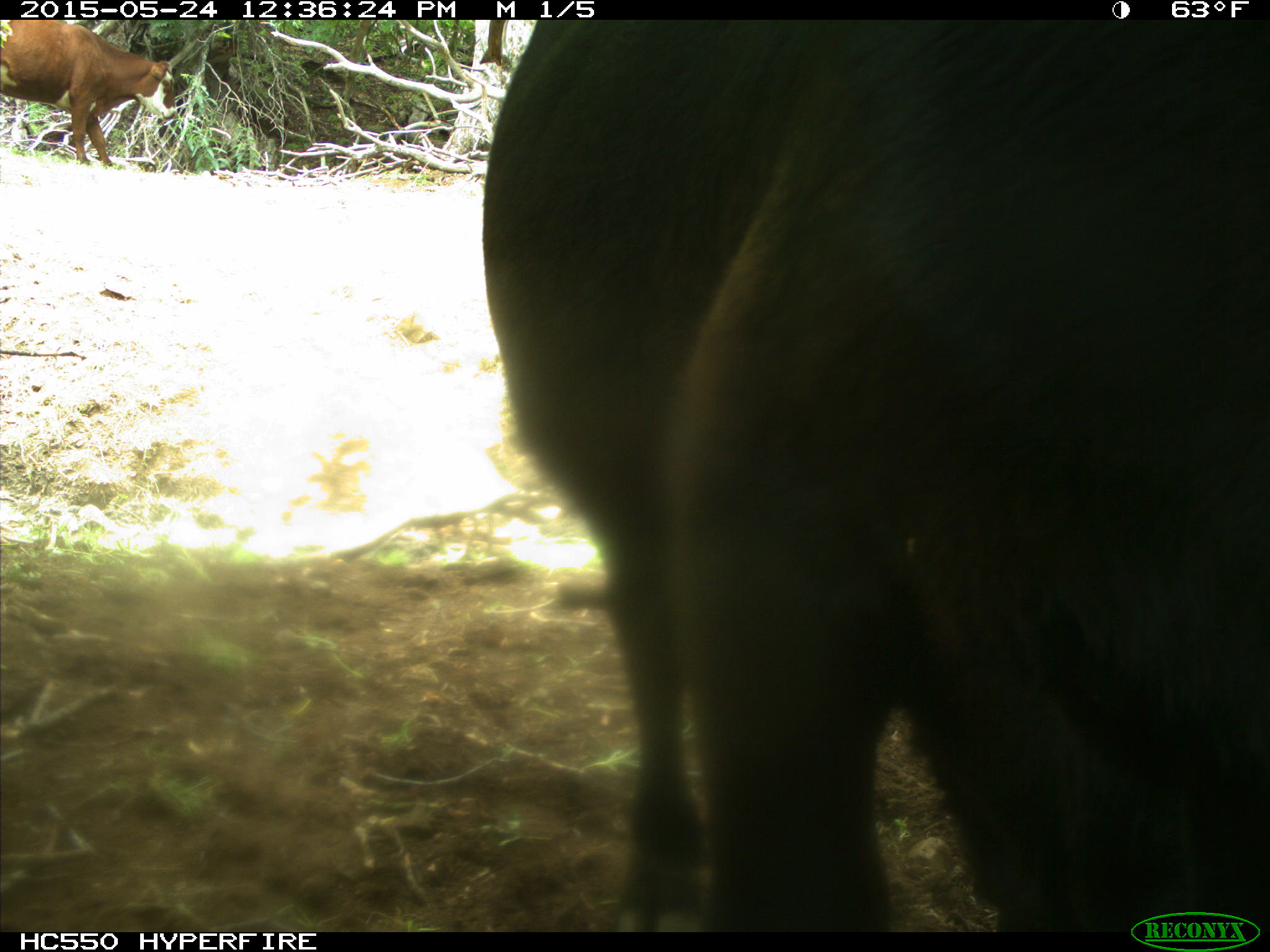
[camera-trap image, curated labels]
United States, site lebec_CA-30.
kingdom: Animalia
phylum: Chordata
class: Mammalia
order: Artiodactyla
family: Bovidae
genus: Bos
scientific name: Bos taurus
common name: domestic cow